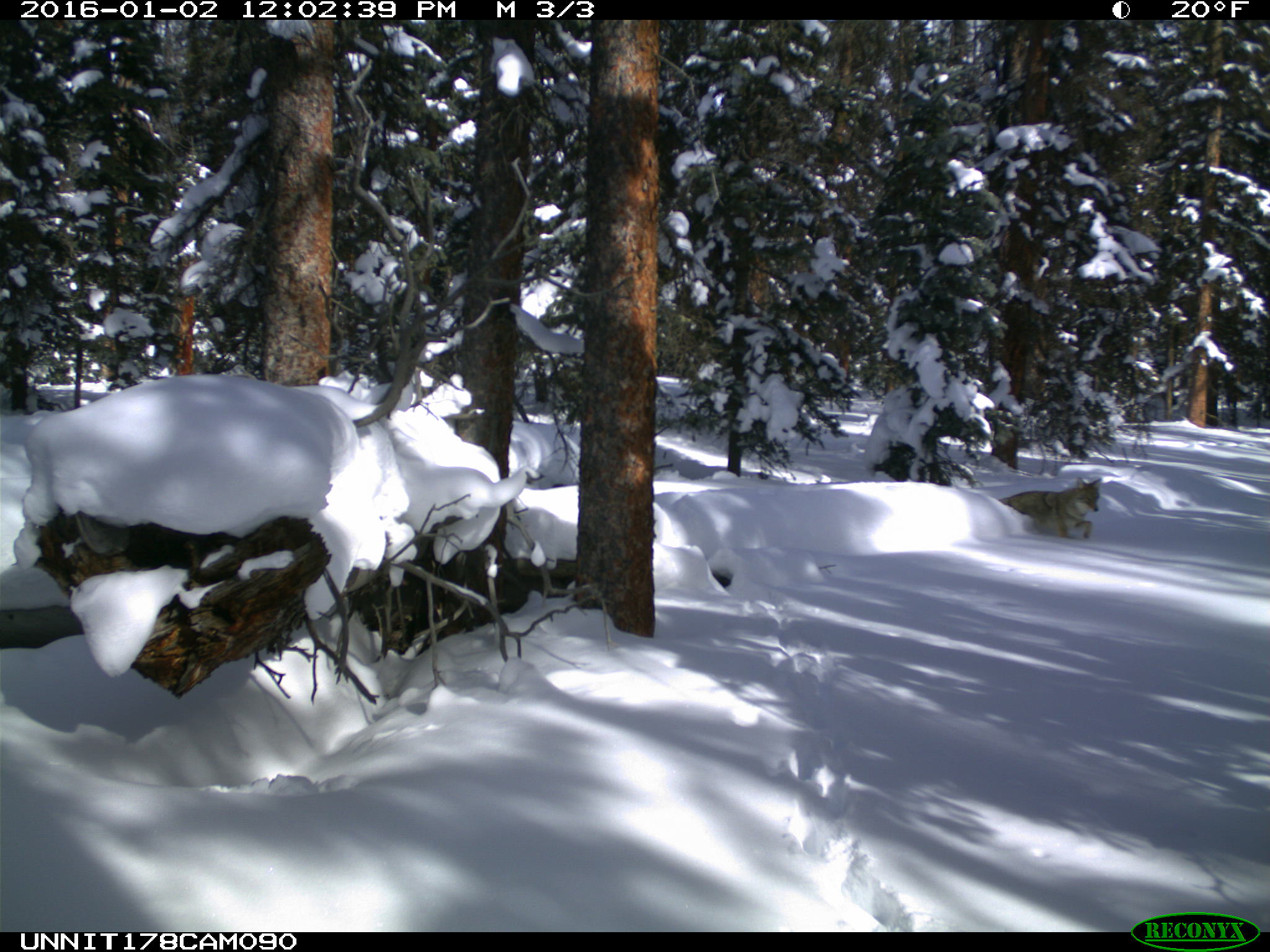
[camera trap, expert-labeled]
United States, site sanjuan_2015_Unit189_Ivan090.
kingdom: Animalia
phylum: Chordata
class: Mammalia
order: Carnivora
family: Canidae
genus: Canis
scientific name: Canis latrans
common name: coyote